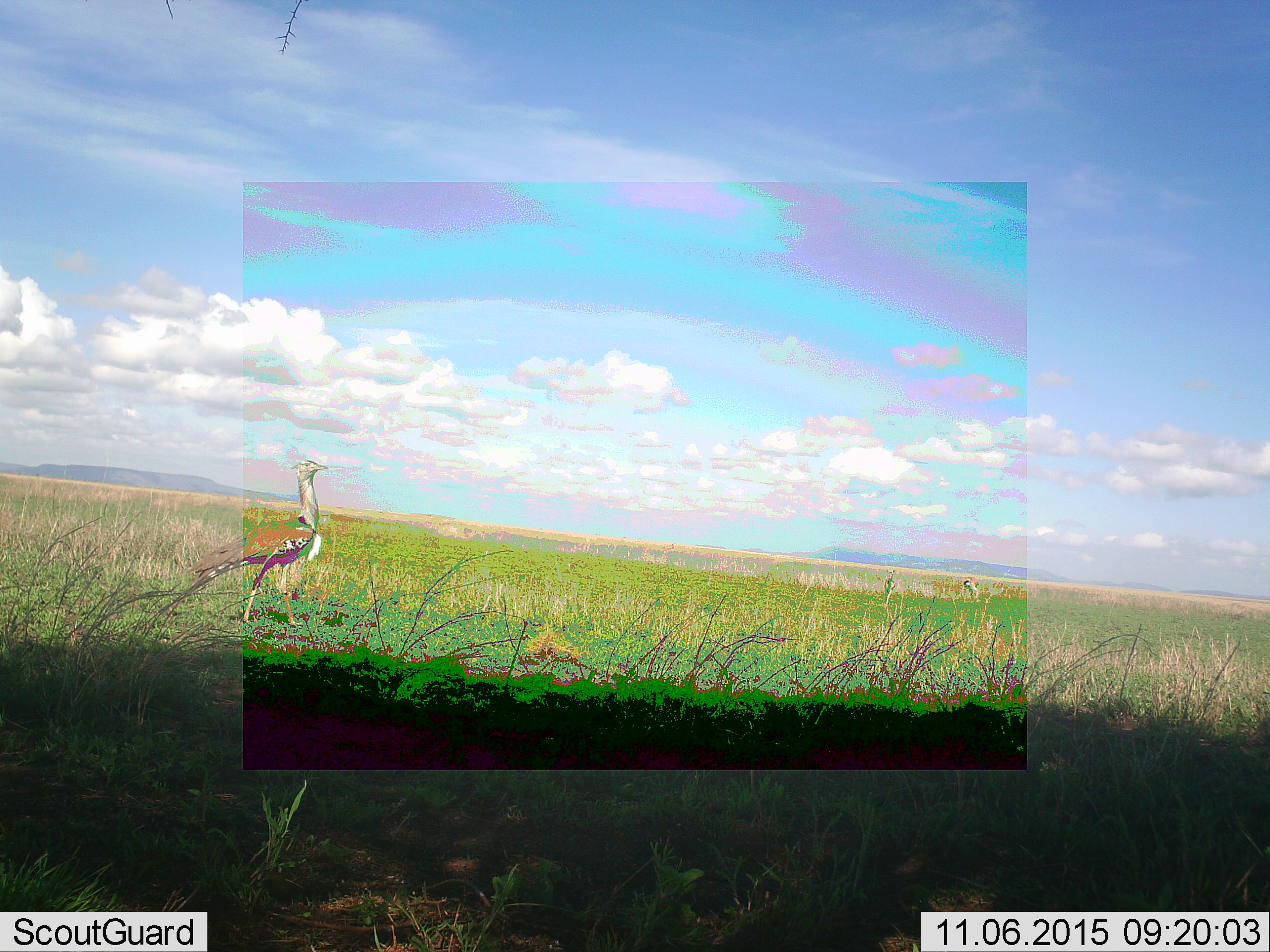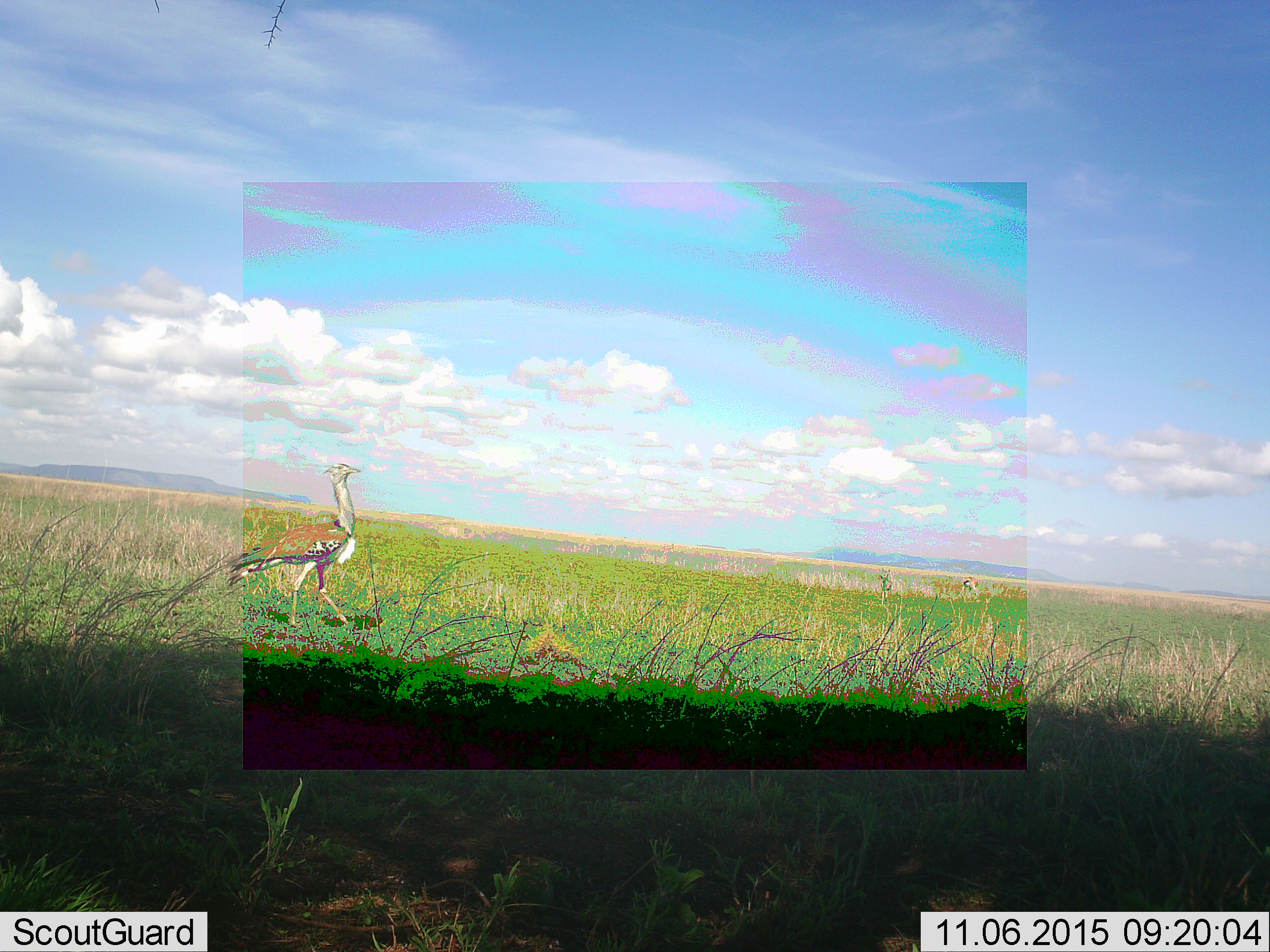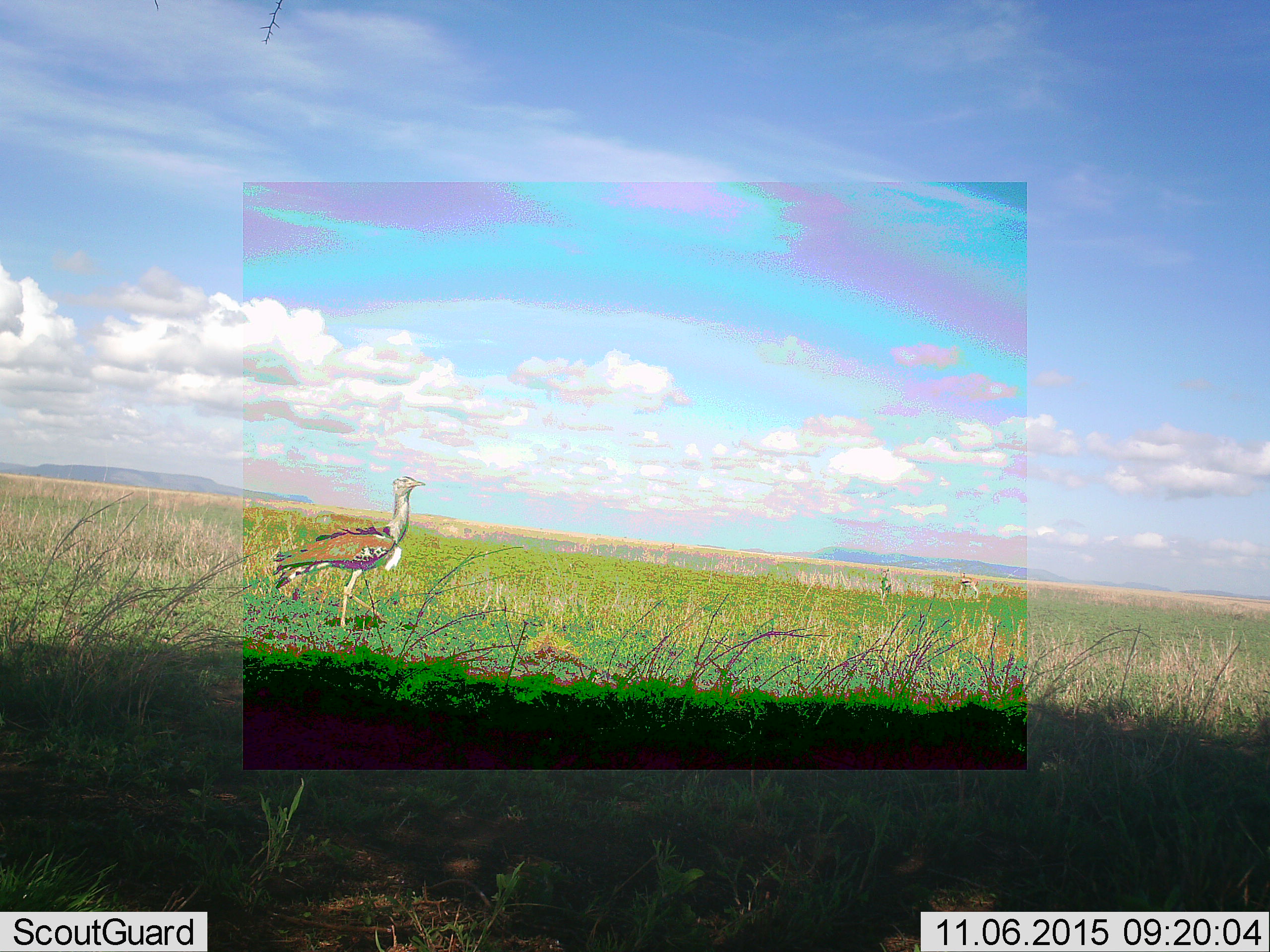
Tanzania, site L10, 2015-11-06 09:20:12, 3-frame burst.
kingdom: Animalia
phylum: Chordata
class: Mammalia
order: Artiodactyla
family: Bovidae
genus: Eudorcas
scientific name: Eudorcas thomsonii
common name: thomson's gazelle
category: gazellethomsons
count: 2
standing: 83%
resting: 0%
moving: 33%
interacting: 0%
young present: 17%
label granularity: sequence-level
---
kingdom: Animalia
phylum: Chordata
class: Aves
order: Otidiformes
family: Otididae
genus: Ardeotis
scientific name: Ardeotis kori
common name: kori bustard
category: koribustard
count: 1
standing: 17%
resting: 0%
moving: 100%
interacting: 0%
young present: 0%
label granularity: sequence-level